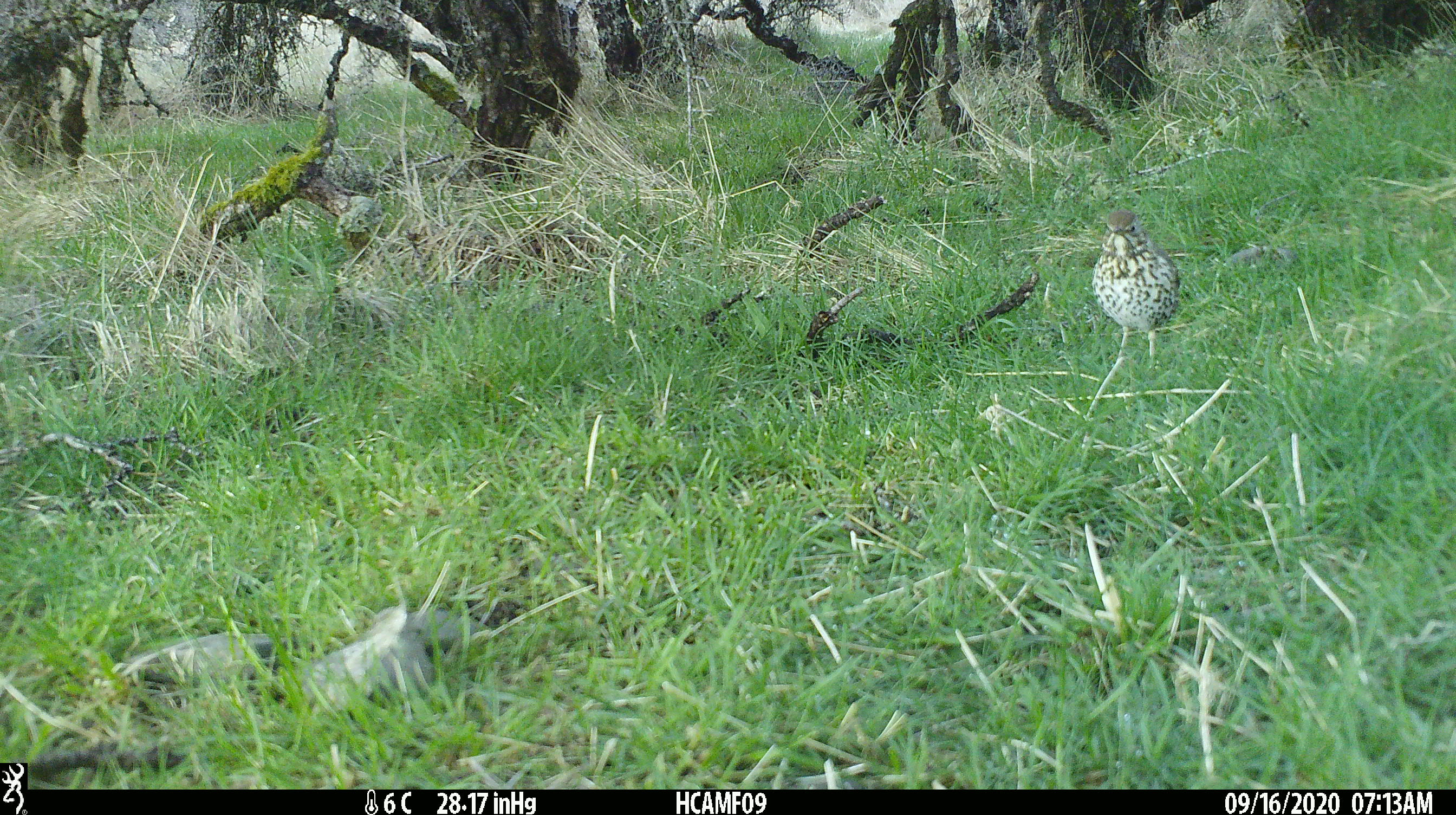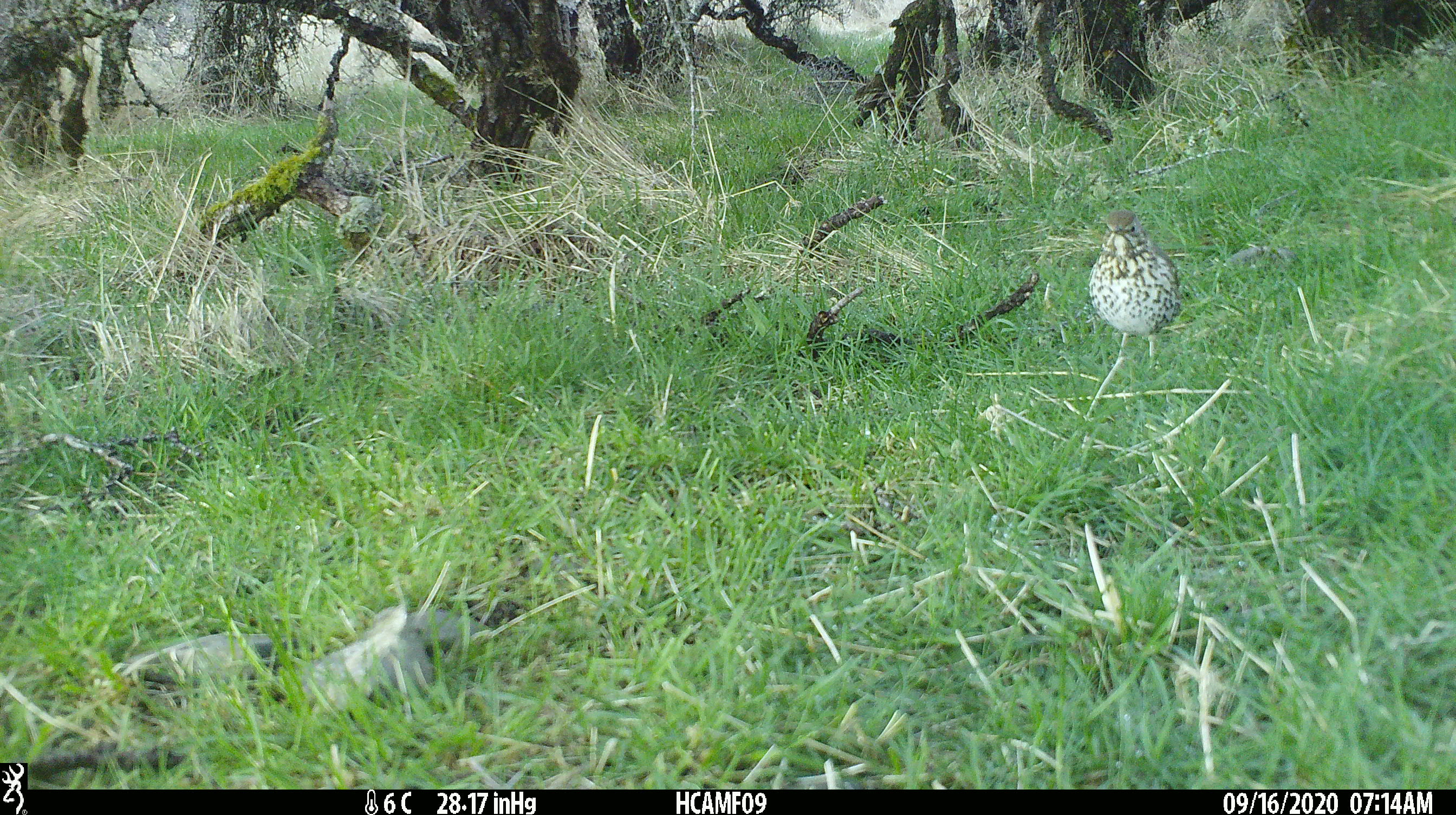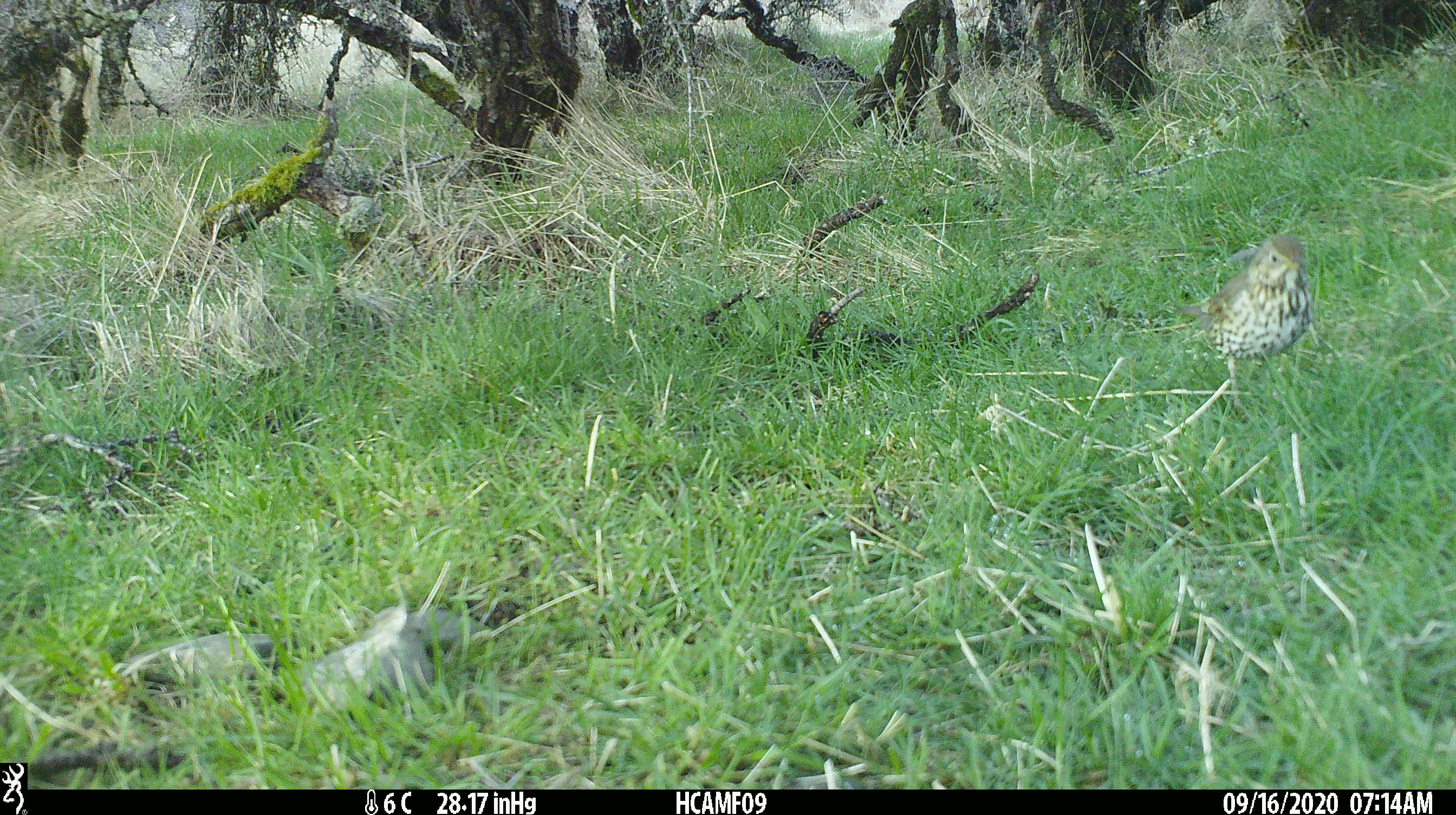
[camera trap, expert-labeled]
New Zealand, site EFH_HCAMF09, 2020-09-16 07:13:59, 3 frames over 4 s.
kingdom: Animalia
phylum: Chordata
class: Aves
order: Passeriformes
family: Turdidae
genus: Turdus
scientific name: Turdus philomelos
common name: song thrush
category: thrush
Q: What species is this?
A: Thrush (song thrush) (Turdus philomelos).